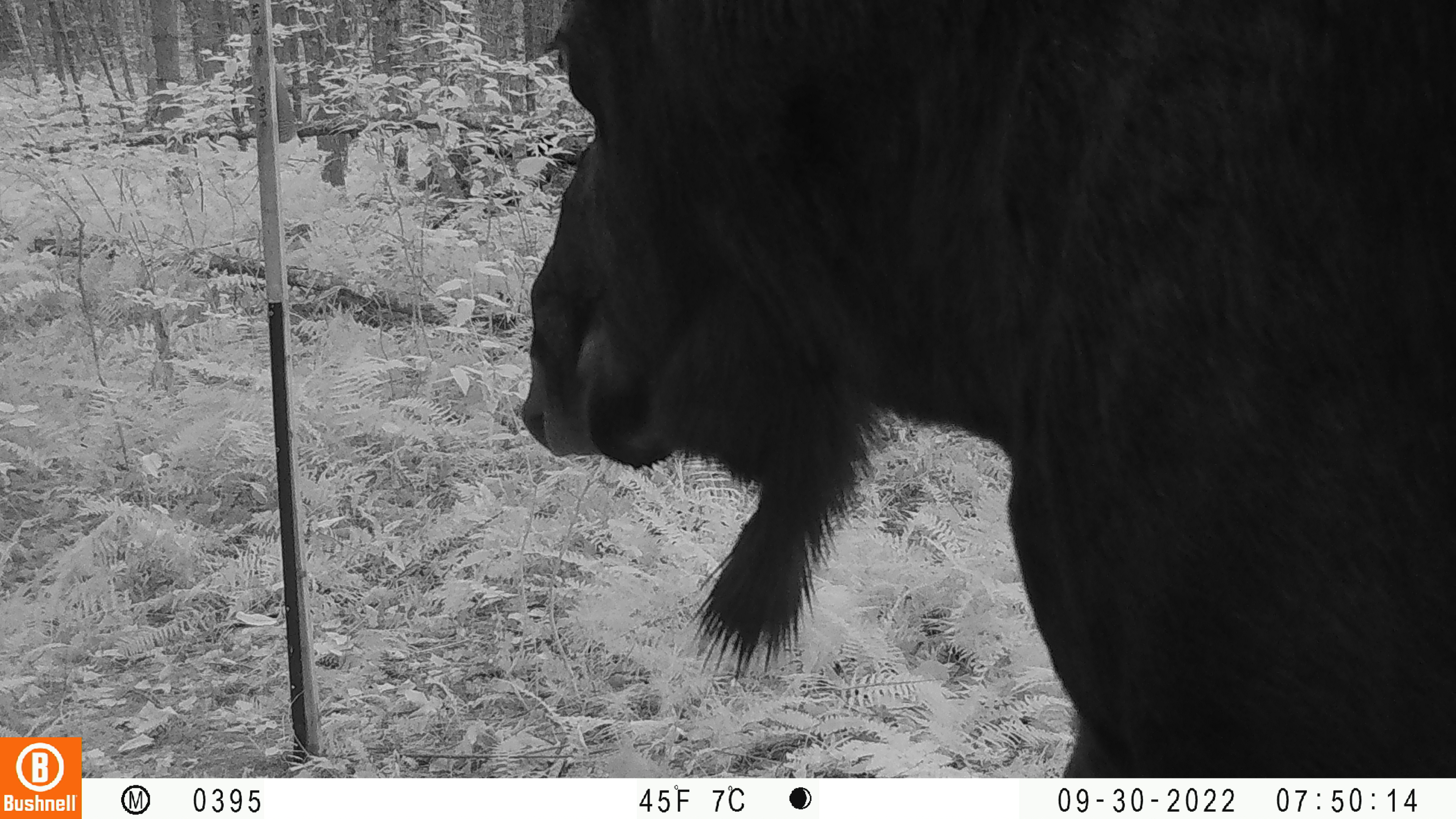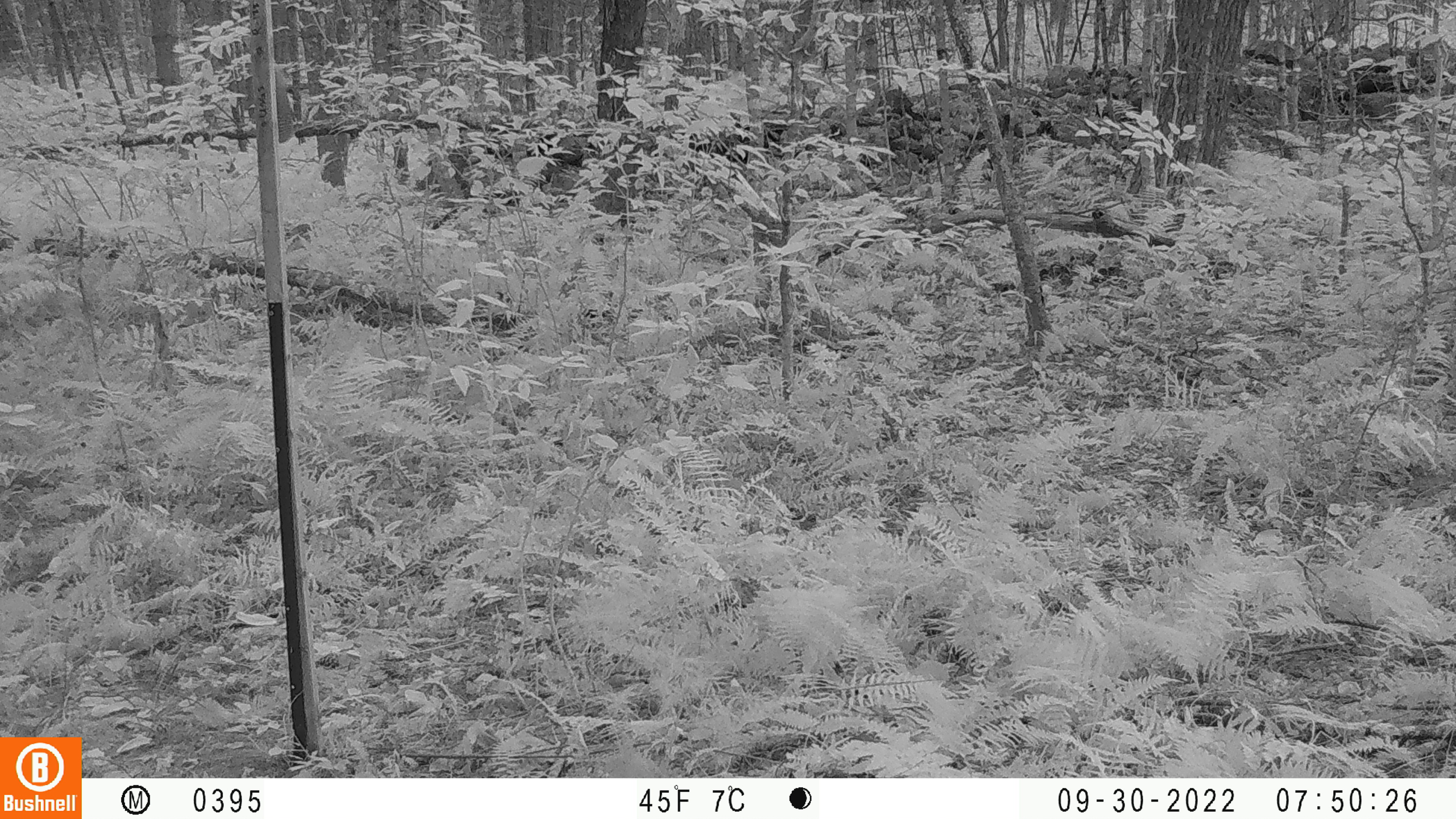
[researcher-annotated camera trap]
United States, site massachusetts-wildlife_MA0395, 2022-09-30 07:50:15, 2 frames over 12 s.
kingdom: Animalia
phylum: Chordata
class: Mammalia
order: Artiodactyla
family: Cervidae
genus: Alces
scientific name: Alces alces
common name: moose